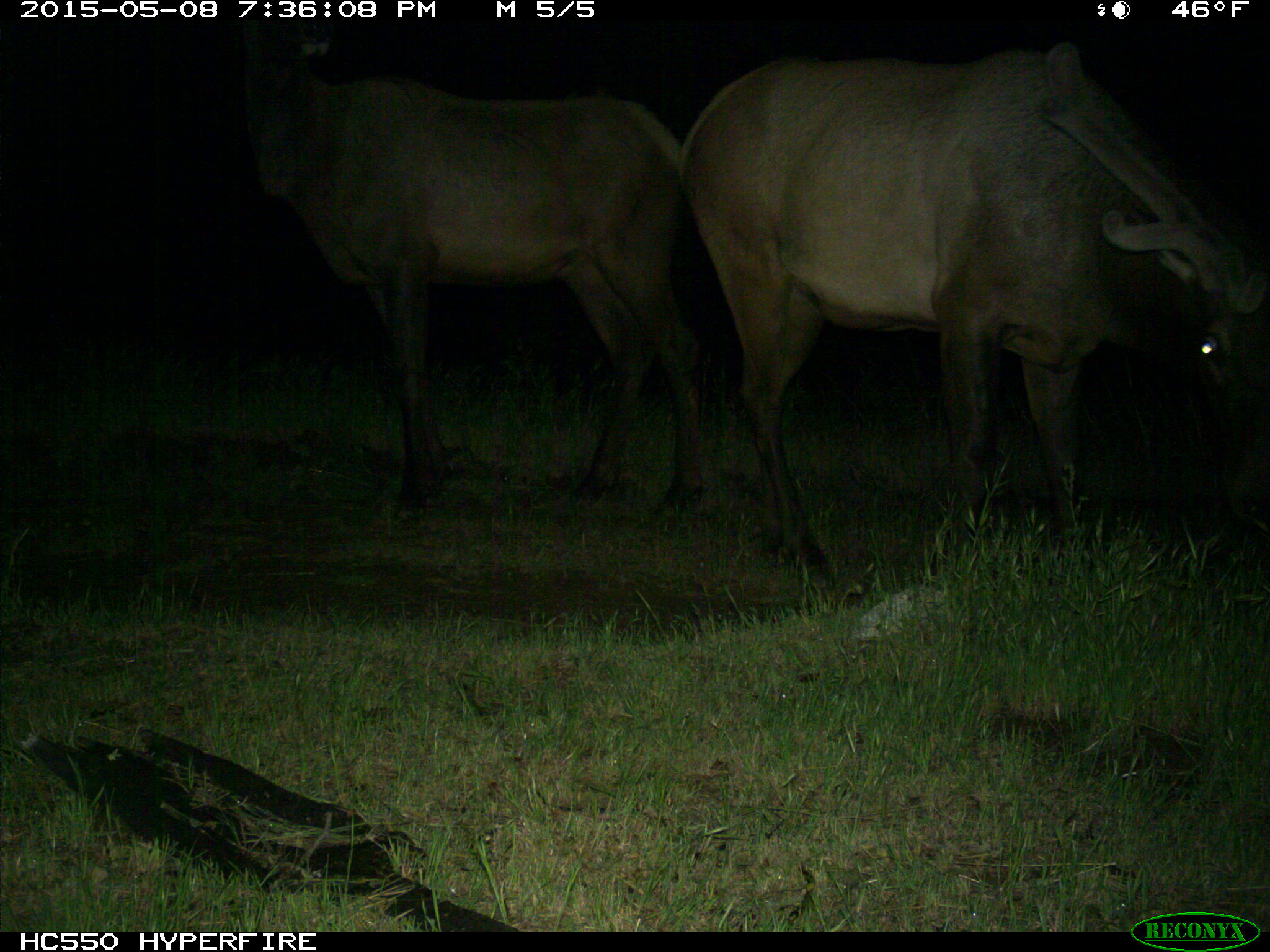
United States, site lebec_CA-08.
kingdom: Animalia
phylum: Chordata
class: Mammalia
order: Artiodactyla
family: Cervidae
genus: Cervus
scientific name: Cervus canadensis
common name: elk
Cervus canadensis (elk).